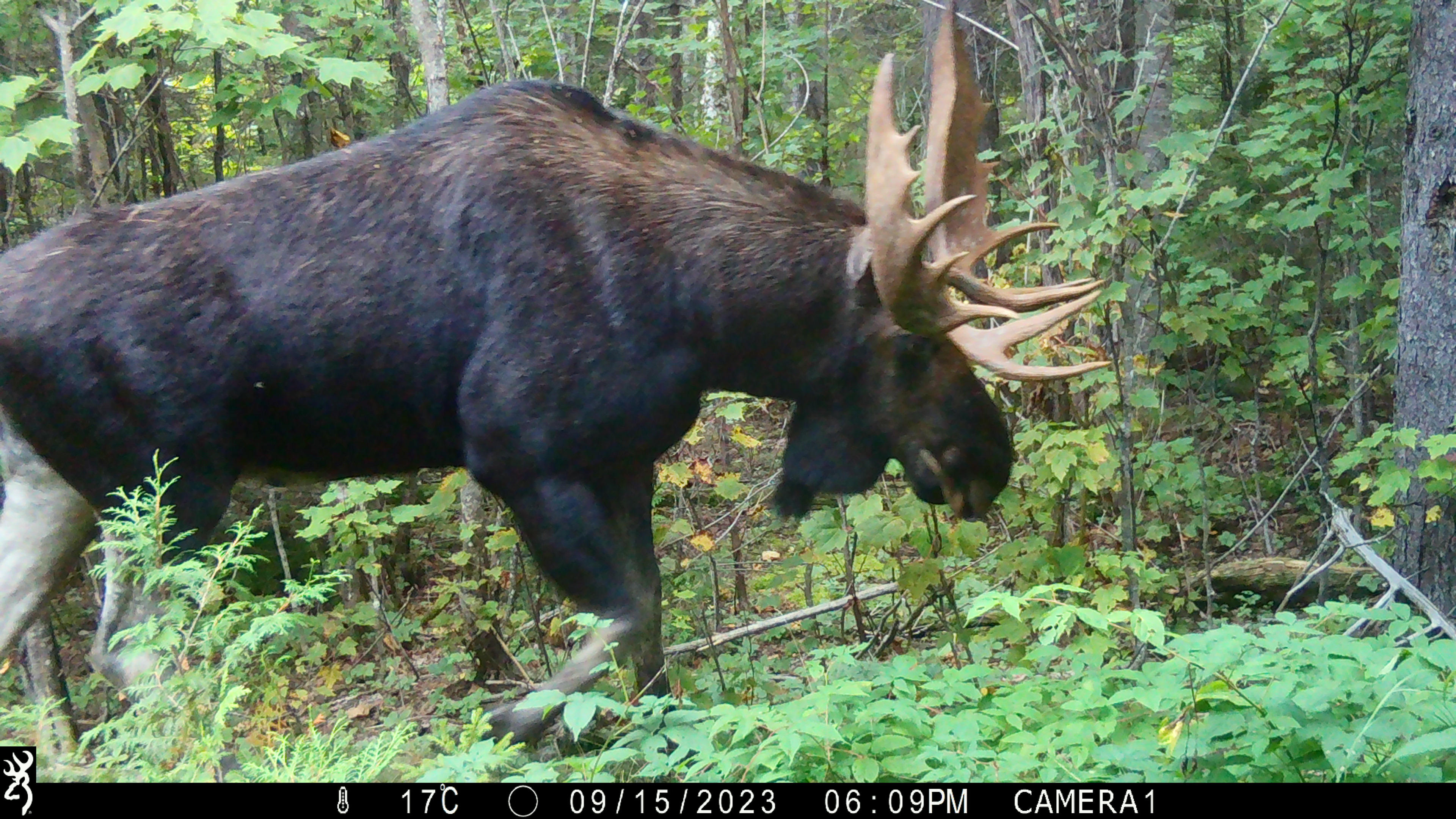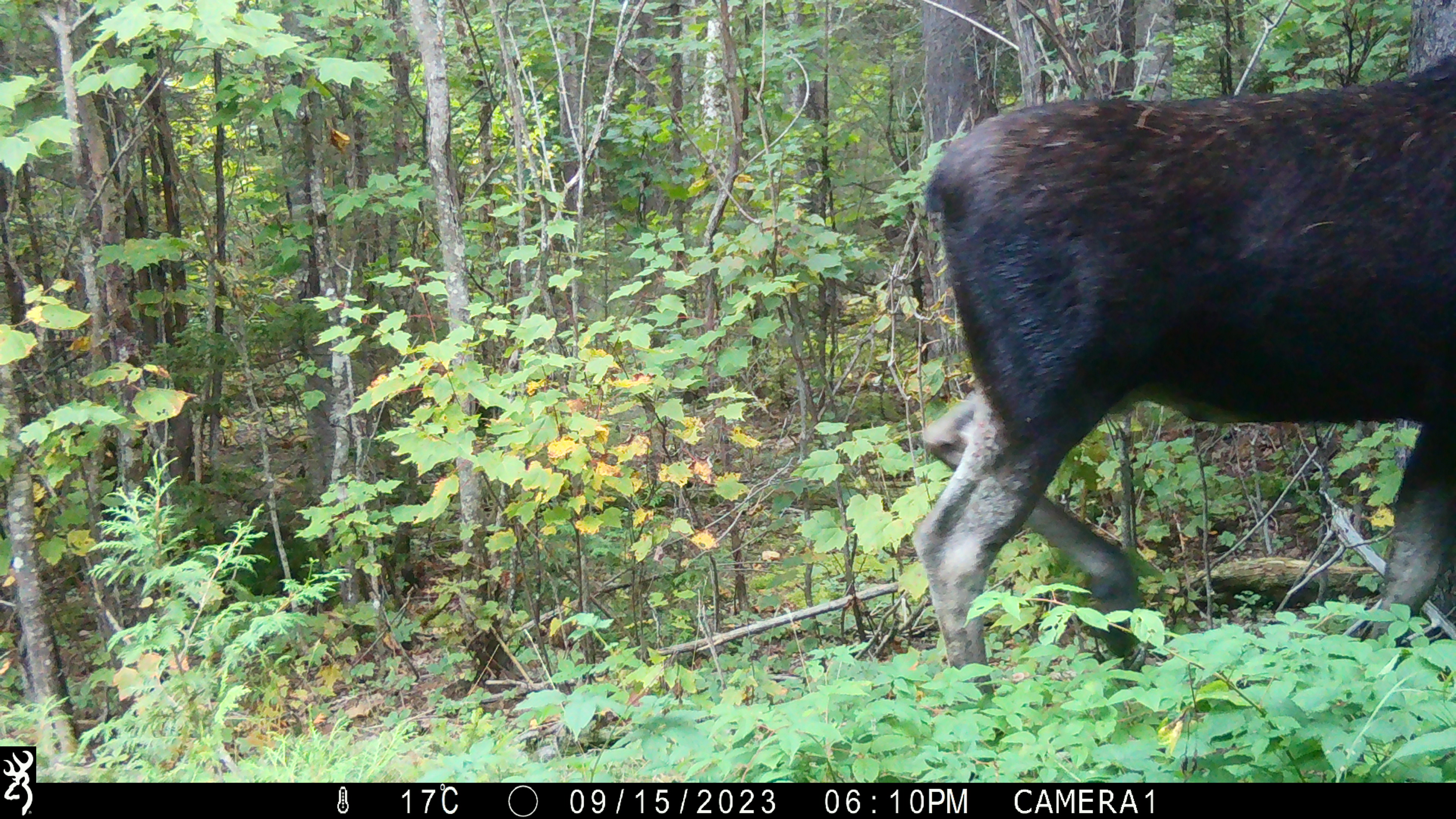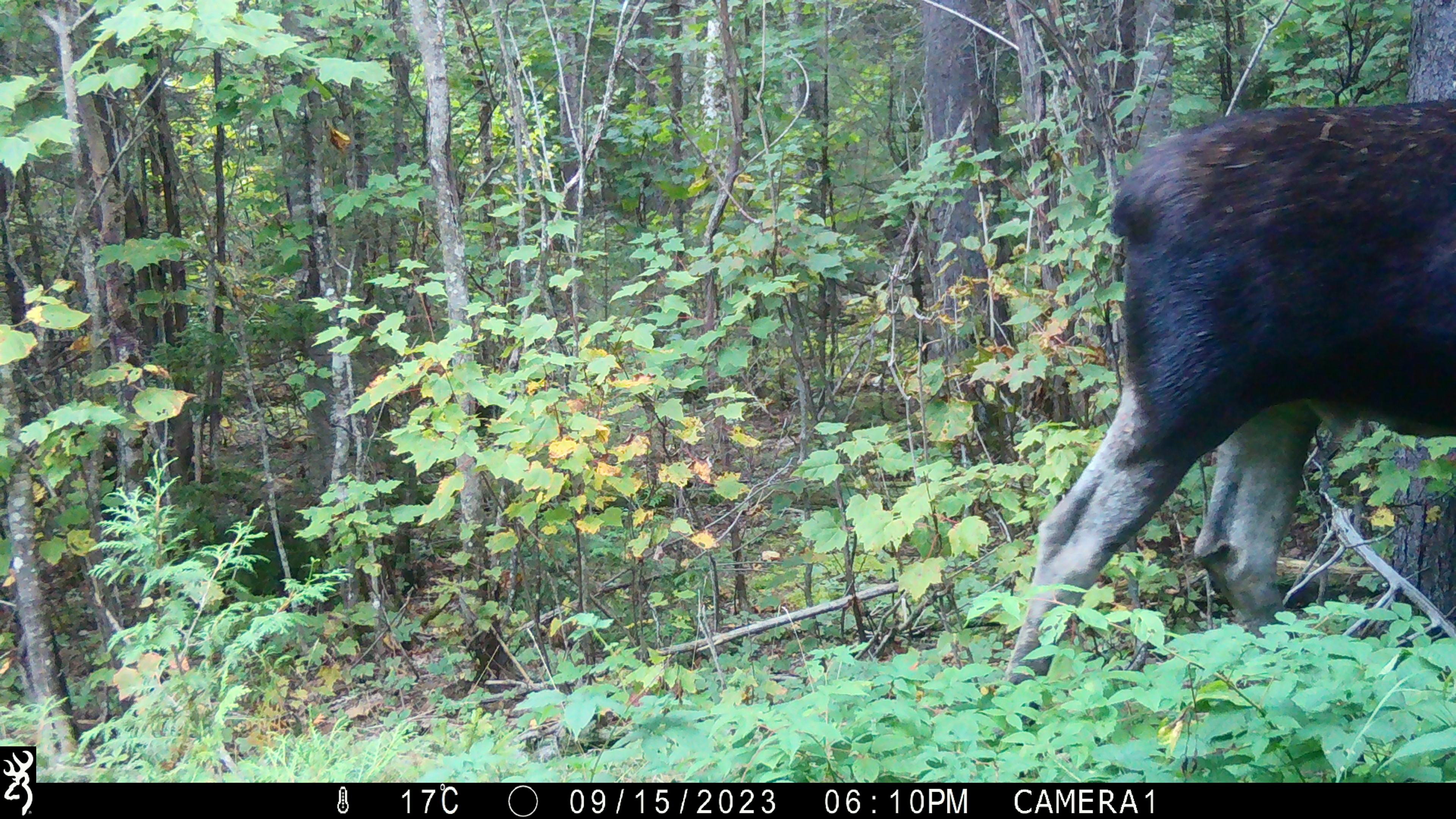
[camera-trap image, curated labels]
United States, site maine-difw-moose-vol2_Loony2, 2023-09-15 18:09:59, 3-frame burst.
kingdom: Animalia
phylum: Chordata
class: Mammalia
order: Artiodactyla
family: Cervidae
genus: Alces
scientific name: Alces alces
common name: moose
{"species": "moose (Alces alces)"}